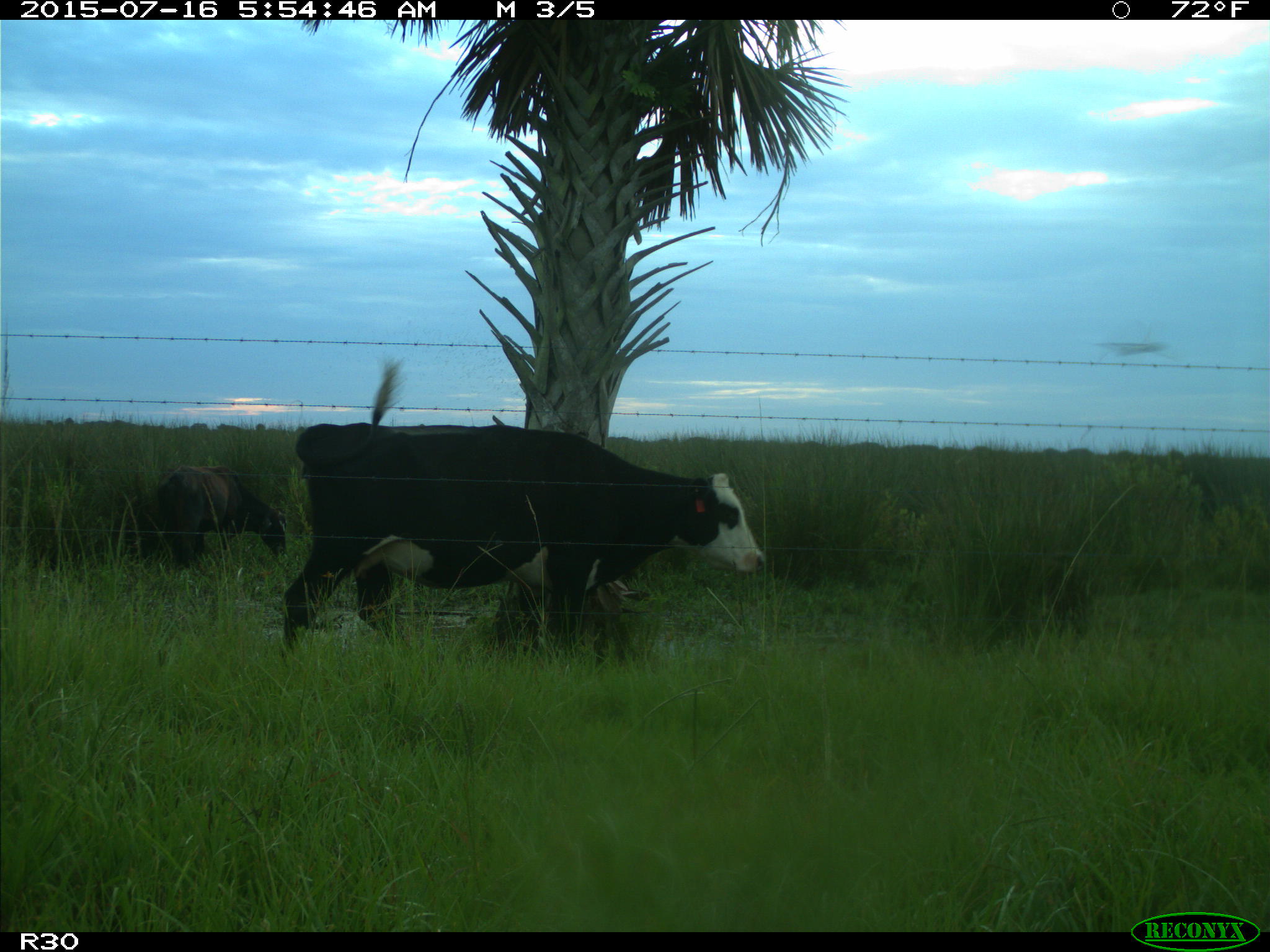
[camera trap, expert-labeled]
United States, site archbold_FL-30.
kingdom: Animalia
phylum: Chordata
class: Mammalia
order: Artiodactyla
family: Bovidae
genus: Bos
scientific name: Bos taurus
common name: domestic cow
Bos taurus (domestic cow).